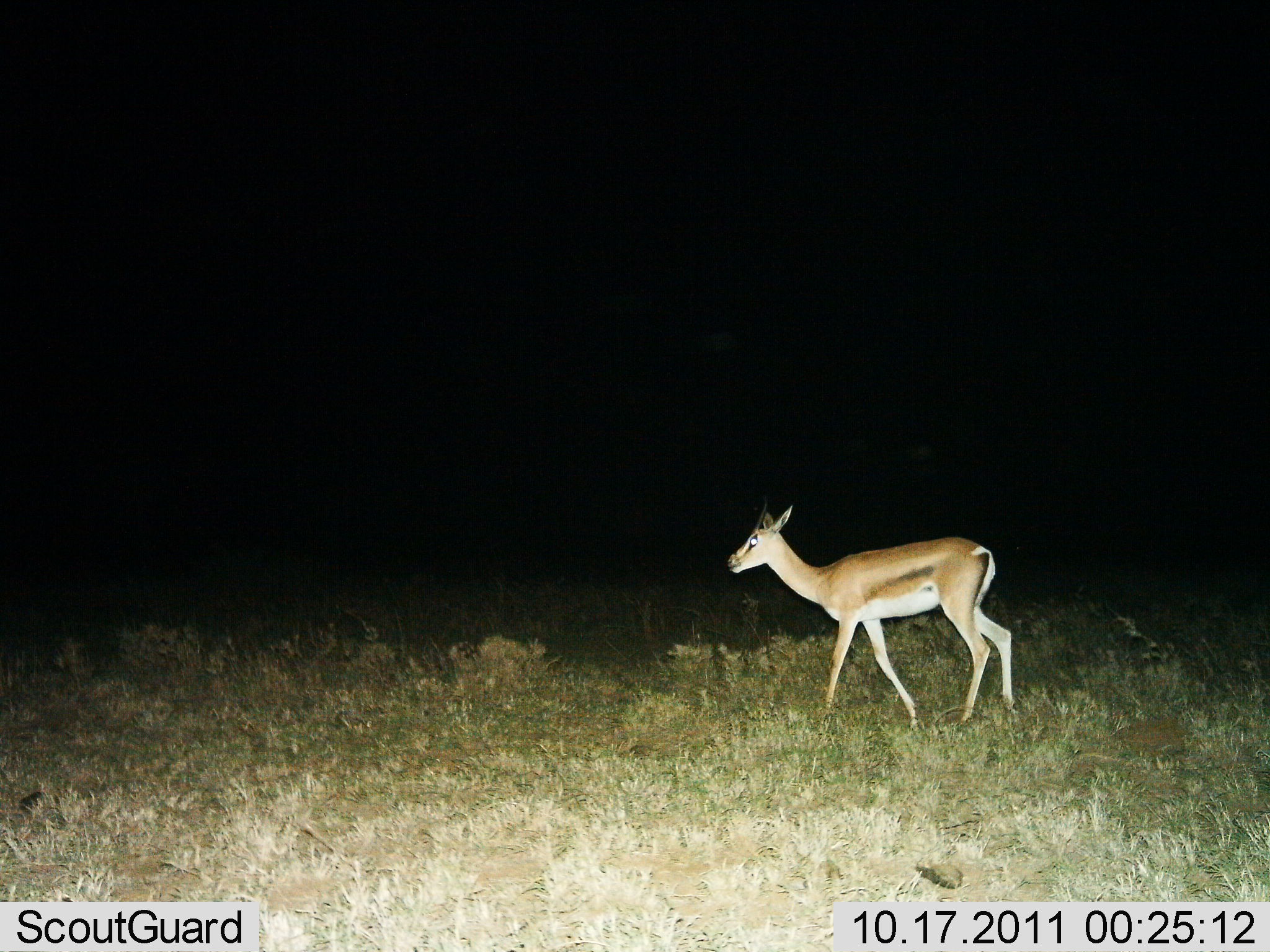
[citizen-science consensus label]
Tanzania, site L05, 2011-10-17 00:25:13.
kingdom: Animalia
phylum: Chordata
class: Mammalia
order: Artiodactyla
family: Bovidae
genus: Nanger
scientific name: Nanger granti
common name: grant's gazelle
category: gazellegrants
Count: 1.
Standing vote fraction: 44%.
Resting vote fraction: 0%.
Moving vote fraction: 56%.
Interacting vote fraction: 0%.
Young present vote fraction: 0%.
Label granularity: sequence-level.